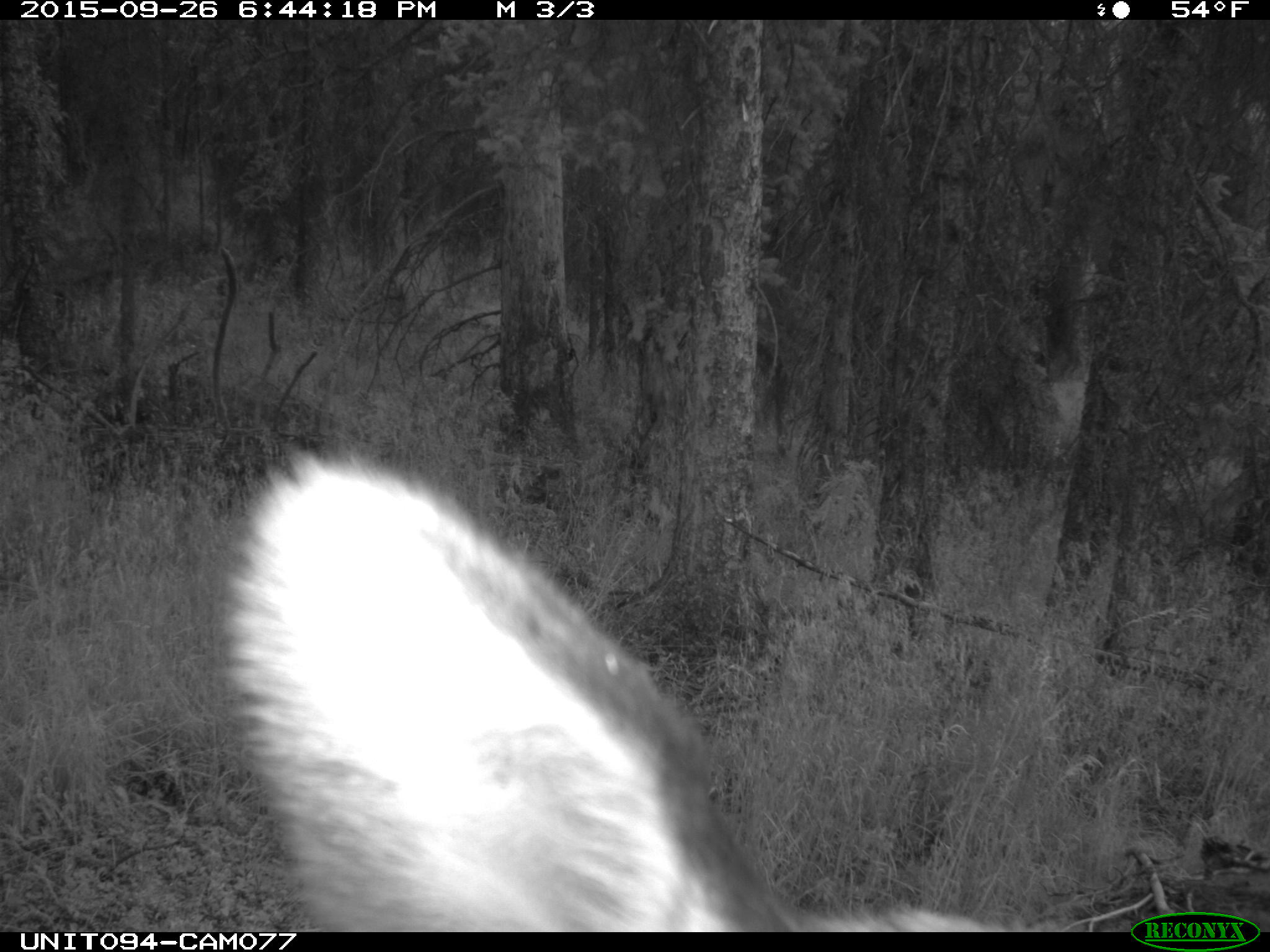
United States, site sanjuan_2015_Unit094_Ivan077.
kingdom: Animalia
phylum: Chordata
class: Mammalia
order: Artiodactyla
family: Cervidae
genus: Cervus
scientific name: Cervus elaphus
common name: red deer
Cervus elaphus (red deer).